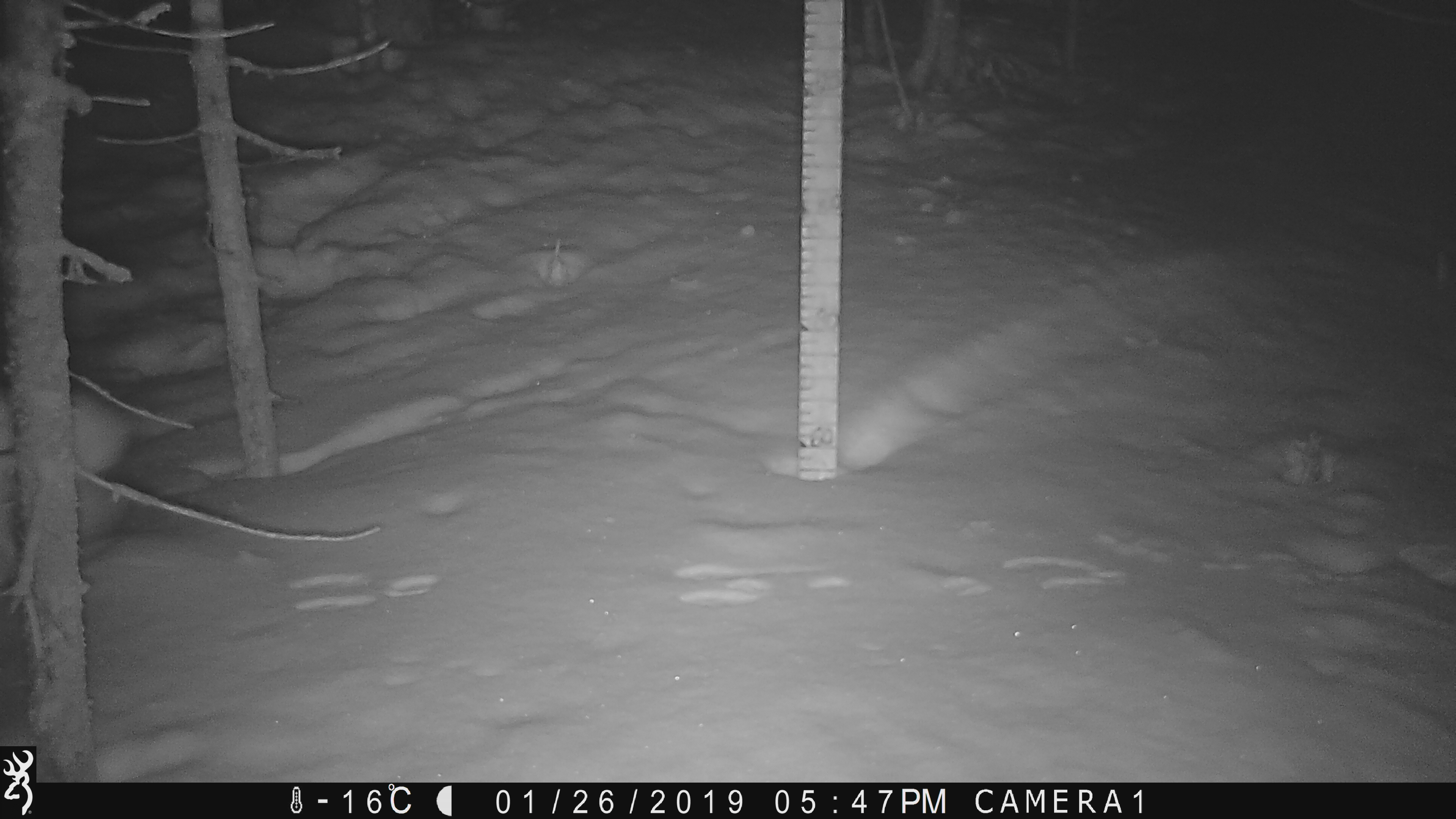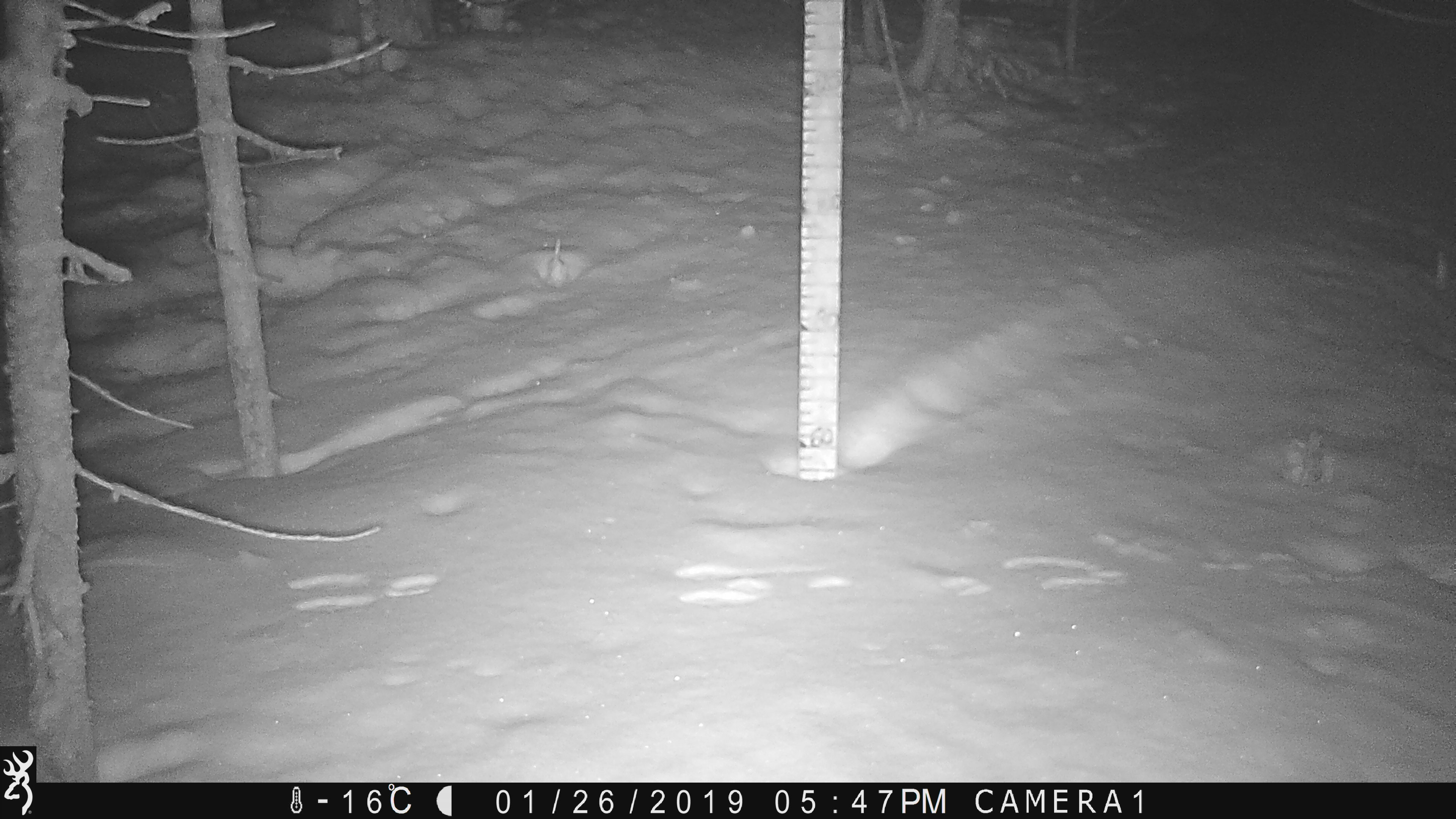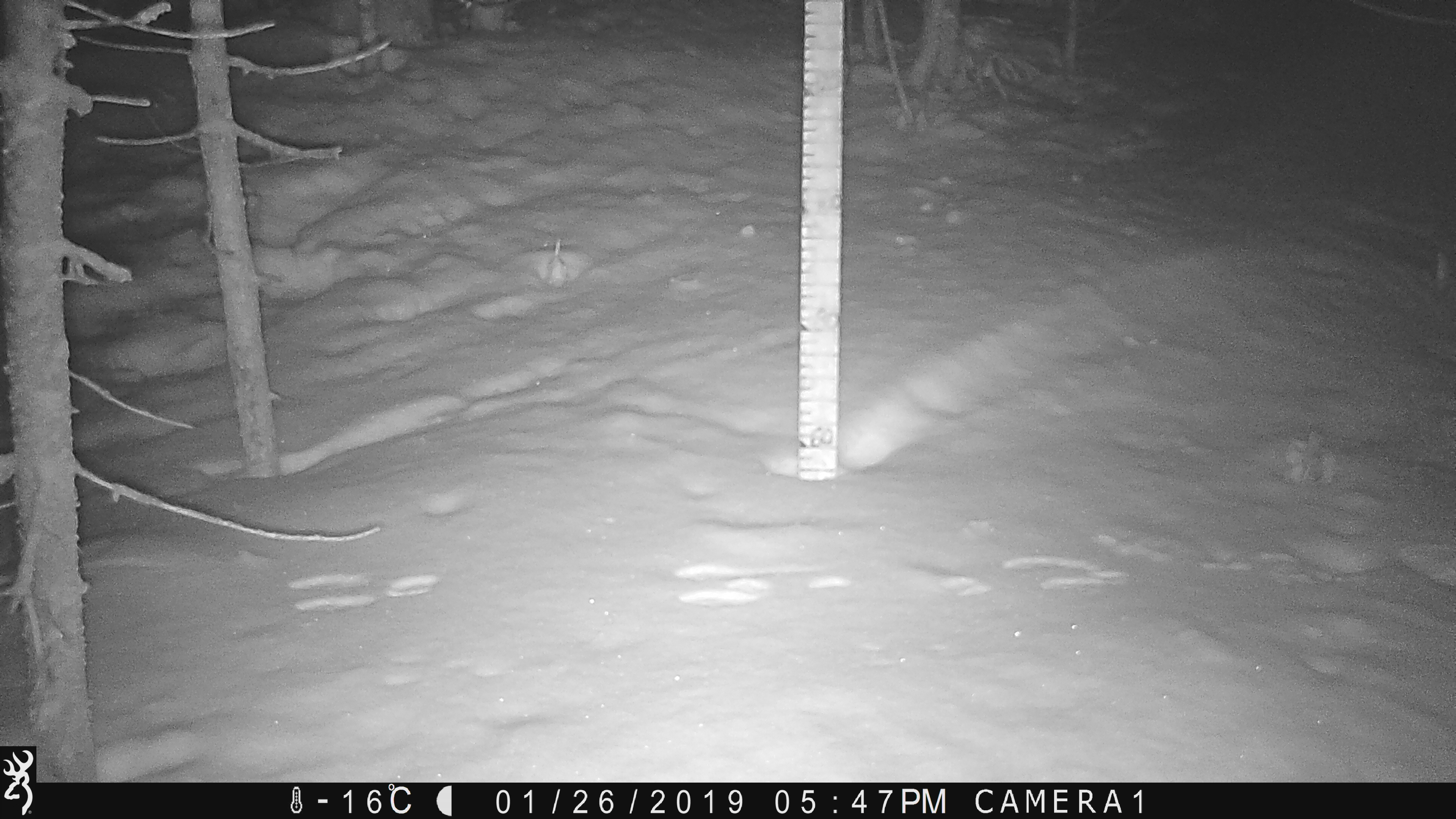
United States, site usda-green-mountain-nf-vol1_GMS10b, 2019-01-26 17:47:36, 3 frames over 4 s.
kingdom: Animalia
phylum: Chordata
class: Mammalia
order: Lagomorpha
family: Leporidae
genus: Lepus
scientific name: Lepus americanus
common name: snowshoe hare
Snowshoe hare (Lepus americanus).